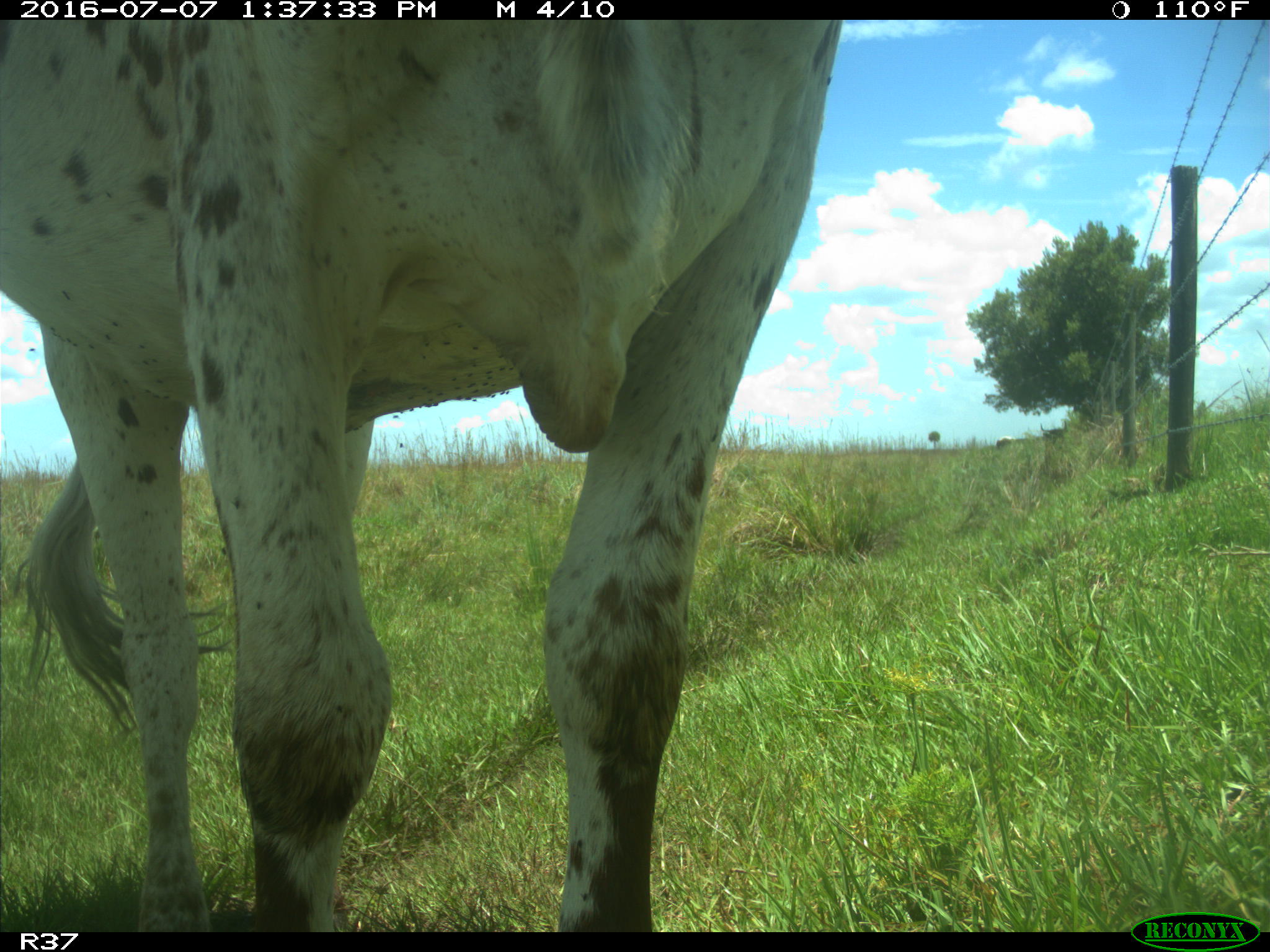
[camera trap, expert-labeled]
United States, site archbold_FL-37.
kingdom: Animalia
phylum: Chordata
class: Mammalia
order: Artiodactyla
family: Bovidae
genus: Bos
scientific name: Bos taurus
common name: domestic cow